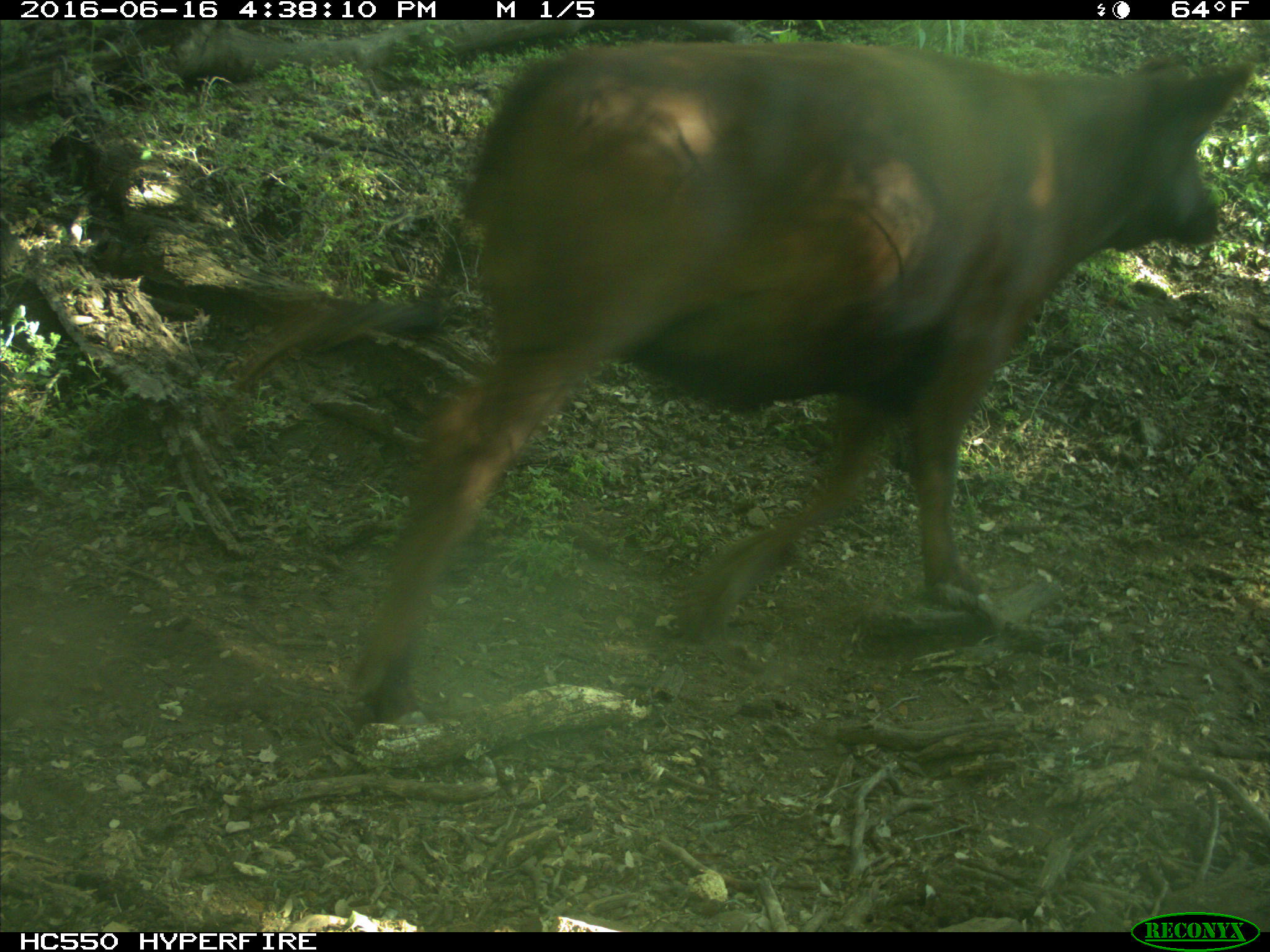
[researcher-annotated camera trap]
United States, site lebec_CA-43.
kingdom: Animalia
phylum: Chordata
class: Mammalia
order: Artiodactyla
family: Bovidae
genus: Bos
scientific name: Bos taurus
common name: domestic cow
Bos taurus (domestic cow).